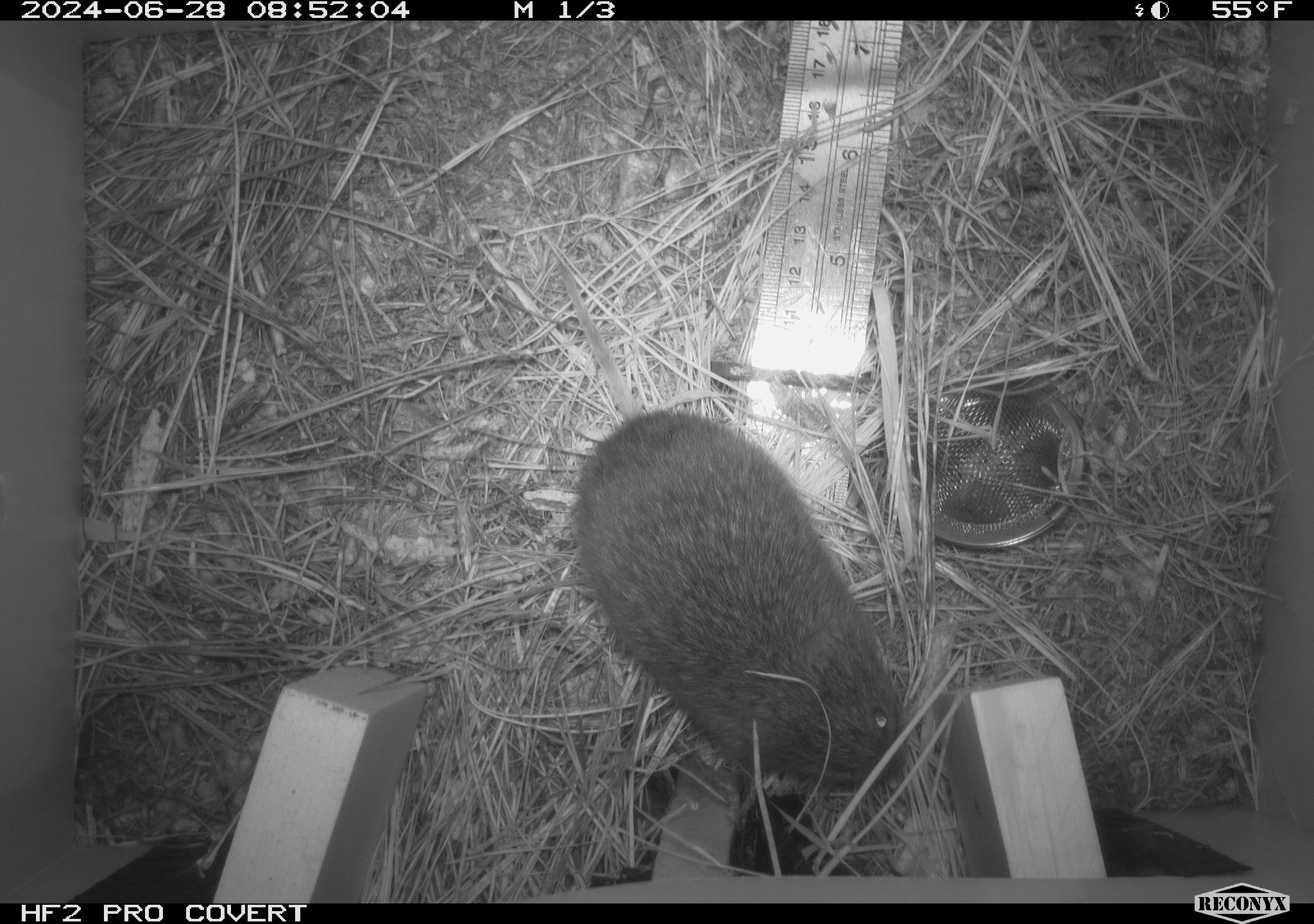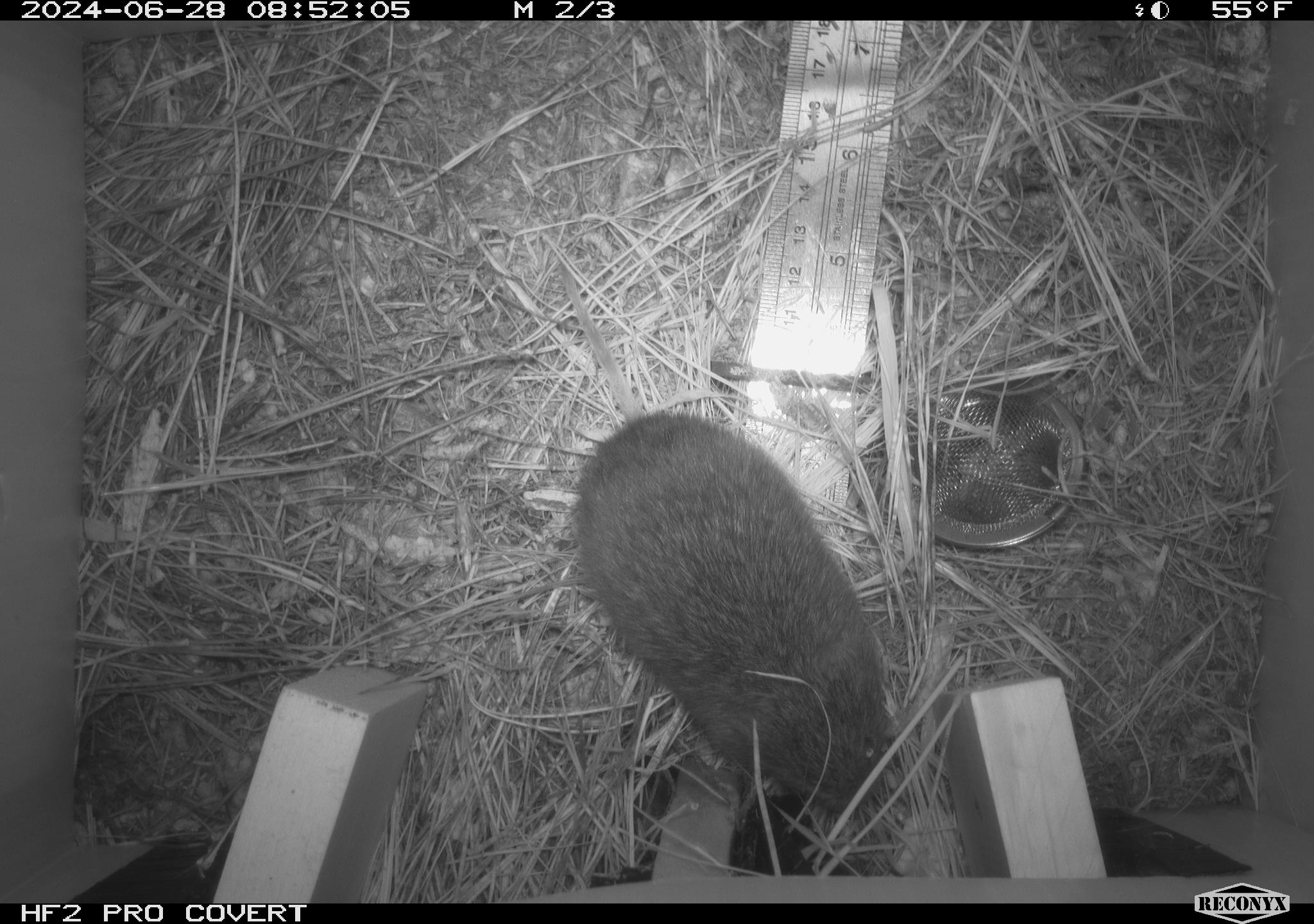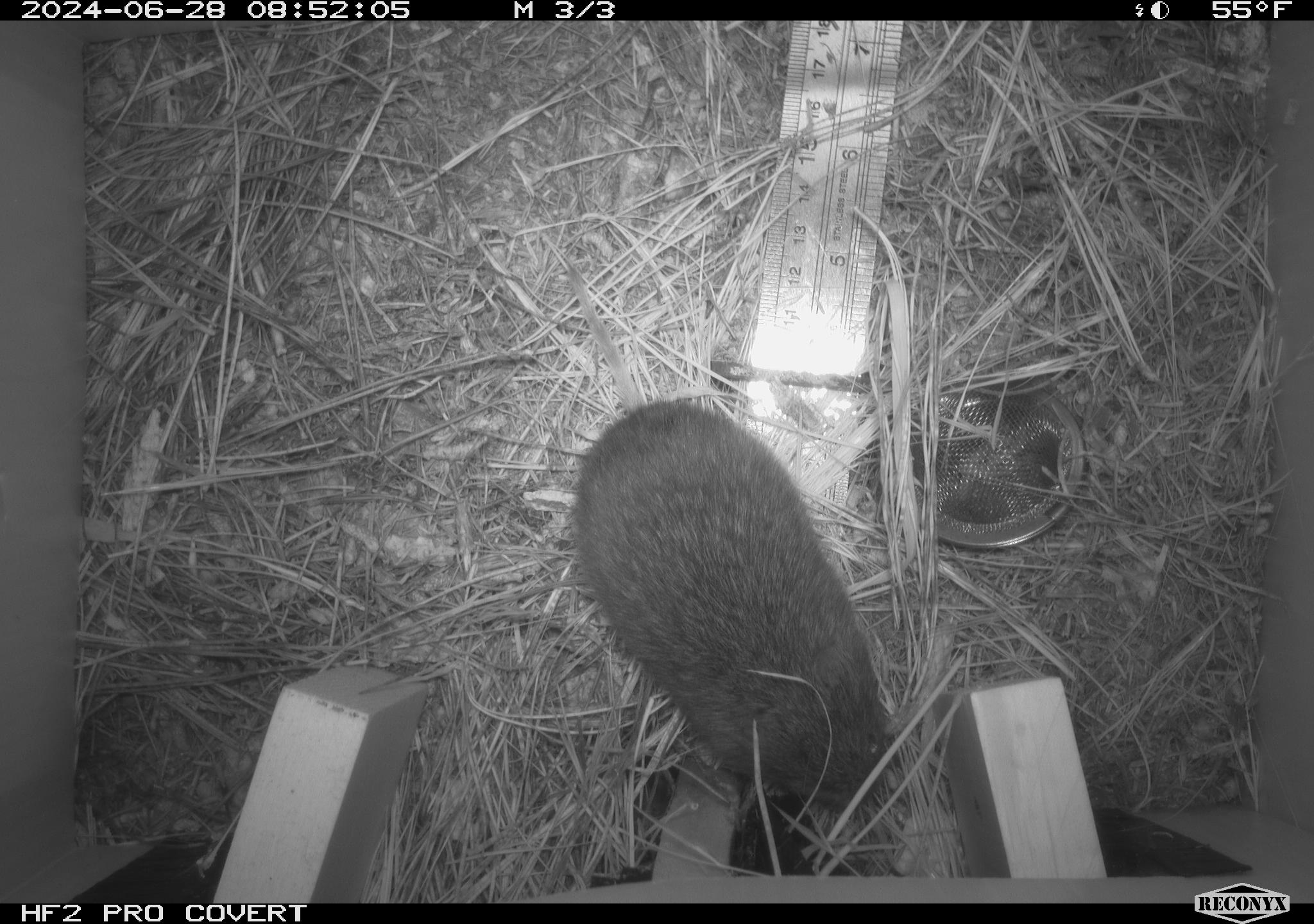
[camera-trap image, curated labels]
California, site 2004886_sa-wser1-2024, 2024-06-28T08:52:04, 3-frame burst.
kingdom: Animalia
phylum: Chordata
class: Mammalia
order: Rodentia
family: Cricetidae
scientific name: Arvicolinae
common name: voles, lemmings, and muskrats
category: arvicolinae subfamily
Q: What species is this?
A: Arvicolinae subfamily (voles, lemmings, and muskrats) (Arvicolinae).